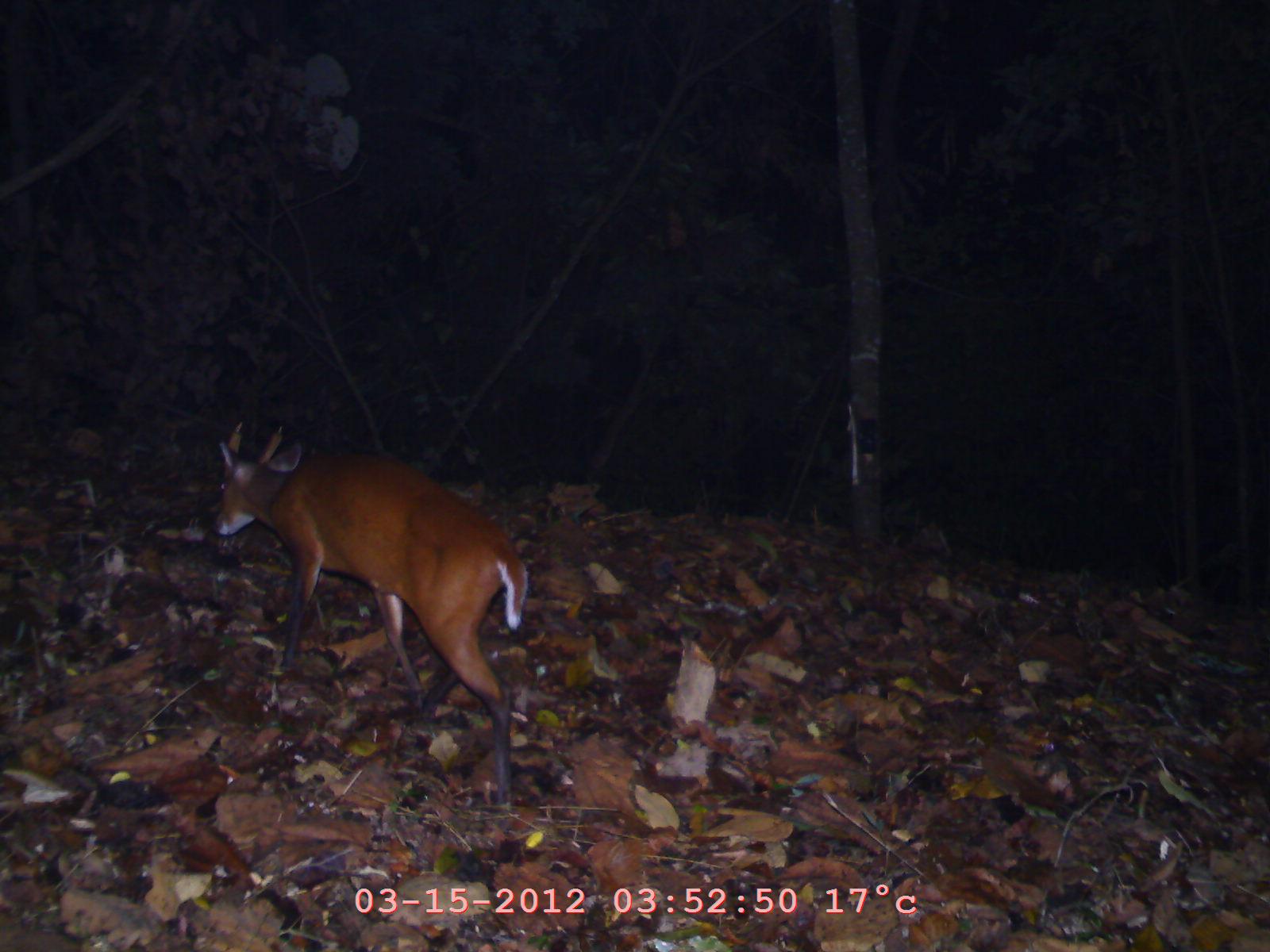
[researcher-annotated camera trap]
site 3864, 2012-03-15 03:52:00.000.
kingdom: Animalia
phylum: Chordata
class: Mammalia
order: Artiodactyla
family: Cervidae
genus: Muntiacus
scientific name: Muntiacus muntjak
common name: southern red muntjac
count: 1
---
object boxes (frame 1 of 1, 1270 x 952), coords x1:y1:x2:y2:
muntiacus muntjak: 209:418:531:816